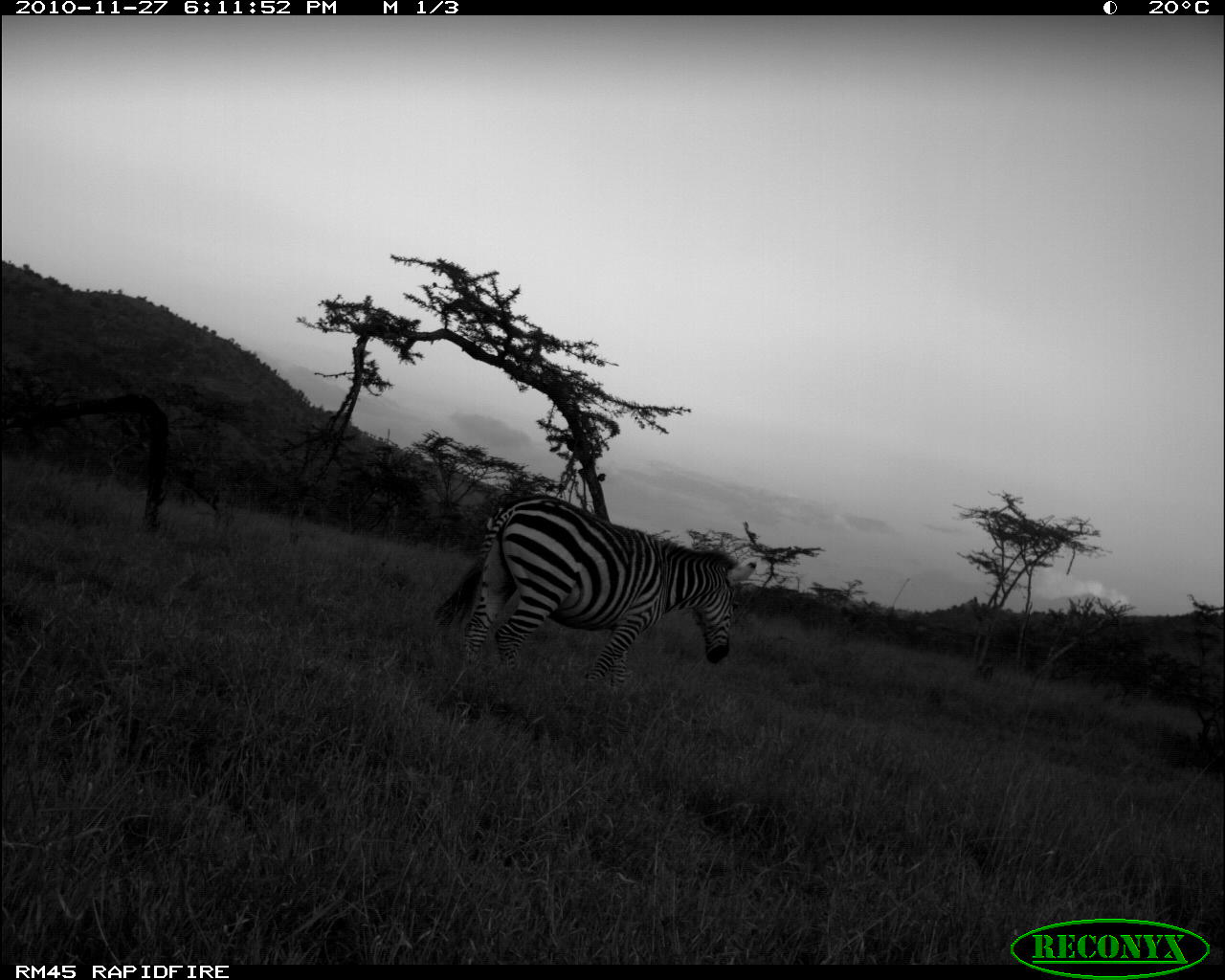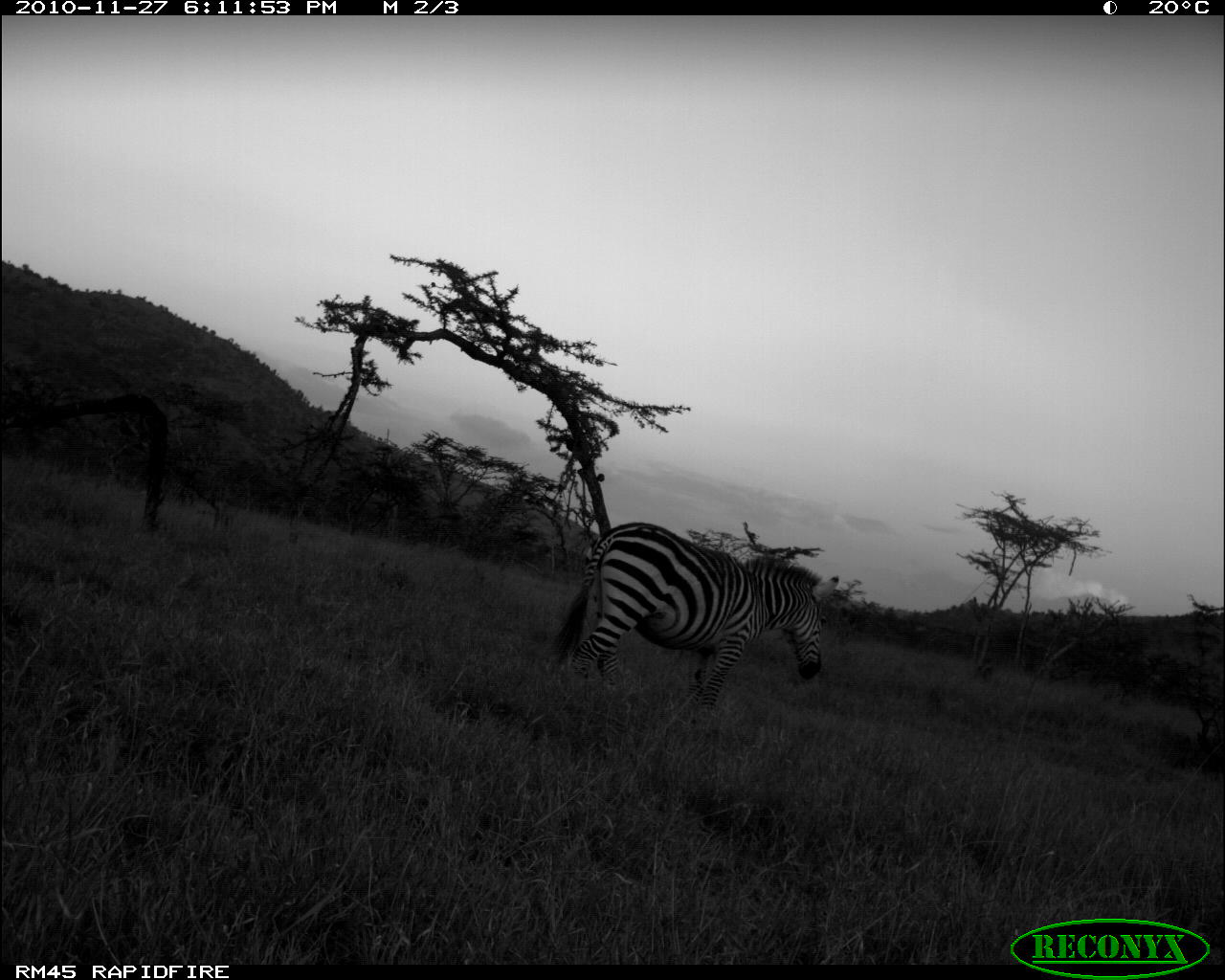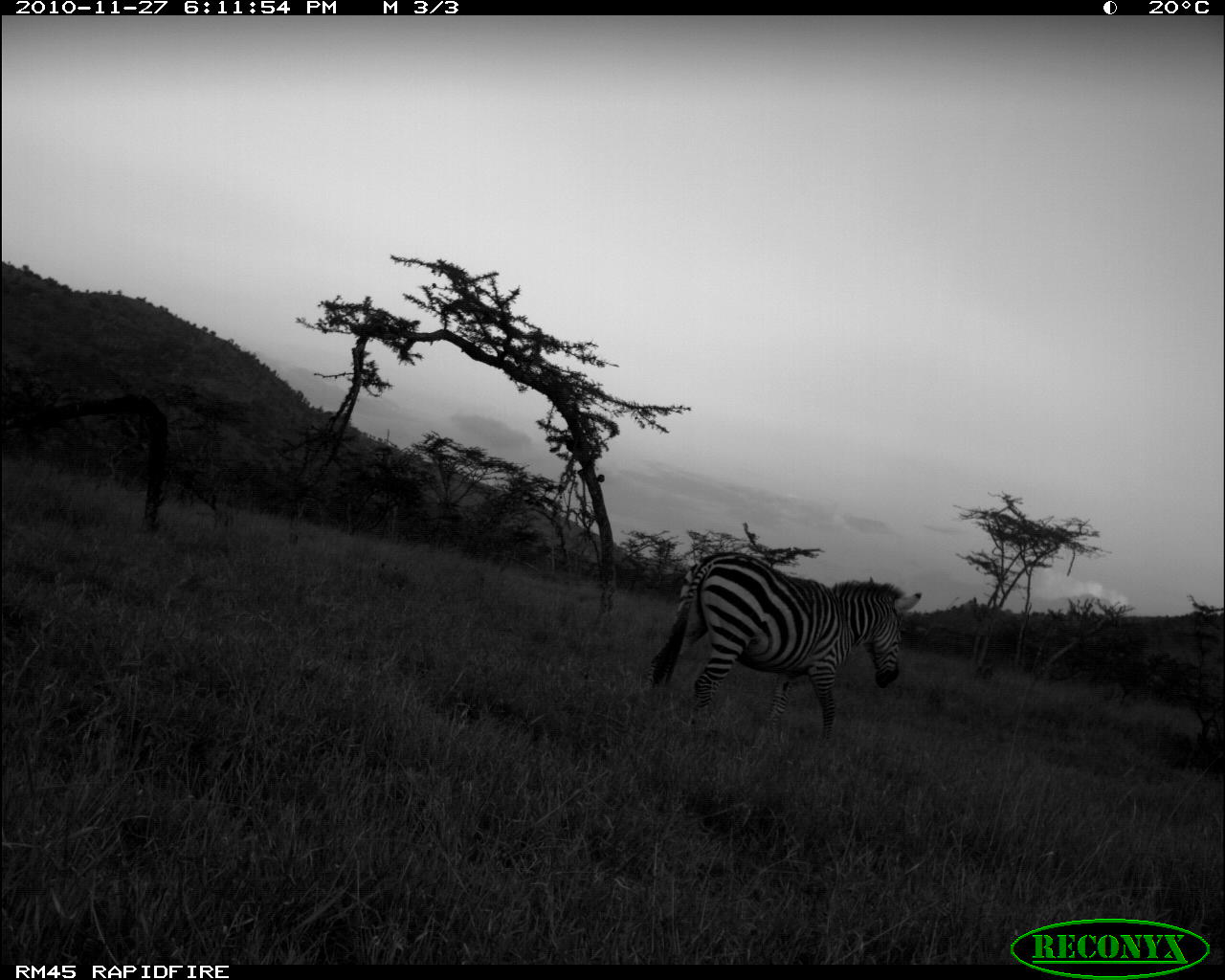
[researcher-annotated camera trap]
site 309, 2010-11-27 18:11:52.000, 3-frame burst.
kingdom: Animalia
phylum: Chordata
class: Mammalia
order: Perissodactyla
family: Equidae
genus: Equus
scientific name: Equus quagga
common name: plains zebra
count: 1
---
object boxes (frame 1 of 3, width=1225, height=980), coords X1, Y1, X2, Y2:
equus quagga: 433, 494, 738, 690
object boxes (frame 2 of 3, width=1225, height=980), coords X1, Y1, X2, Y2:
equus quagga: 554, 521, 827, 709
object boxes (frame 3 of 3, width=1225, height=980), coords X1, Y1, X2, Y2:
equus quagga: 647, 551, 921, 741